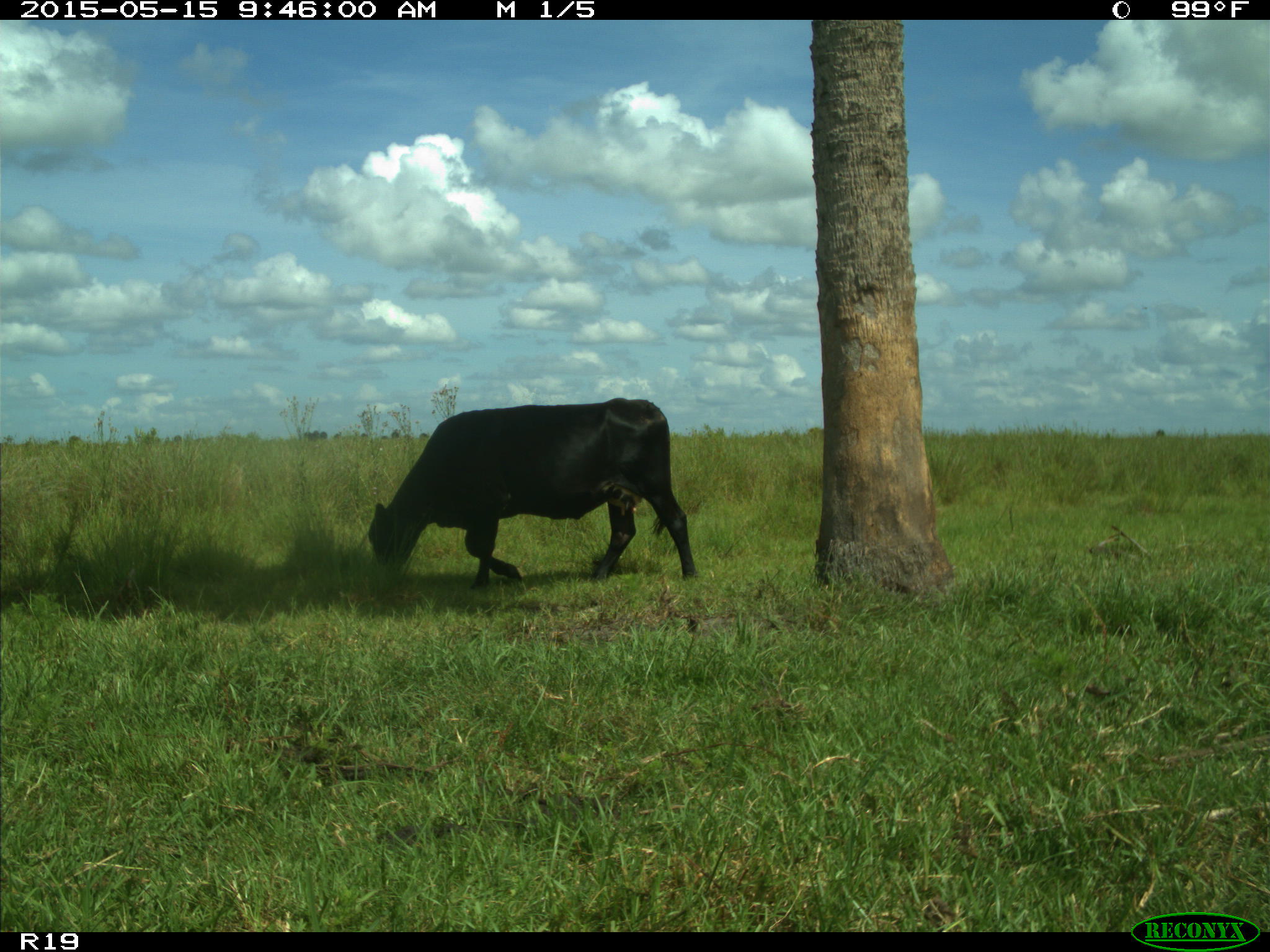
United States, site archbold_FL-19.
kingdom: Animalia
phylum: Chordata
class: Mammalia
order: Artiodactyla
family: Bovidae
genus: Bos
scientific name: Bos taurus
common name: domestic cow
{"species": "Bos taurus (domestic cow)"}